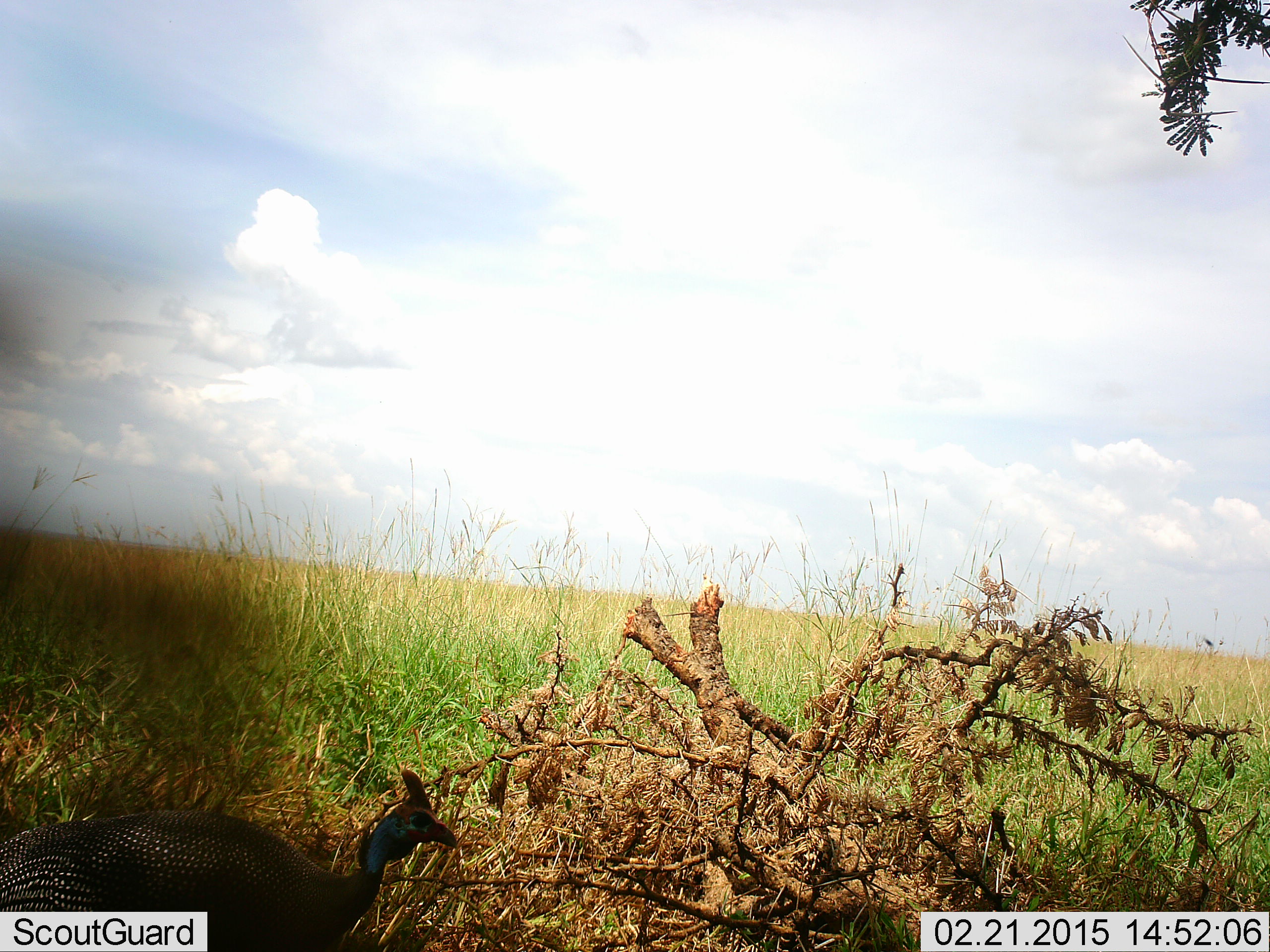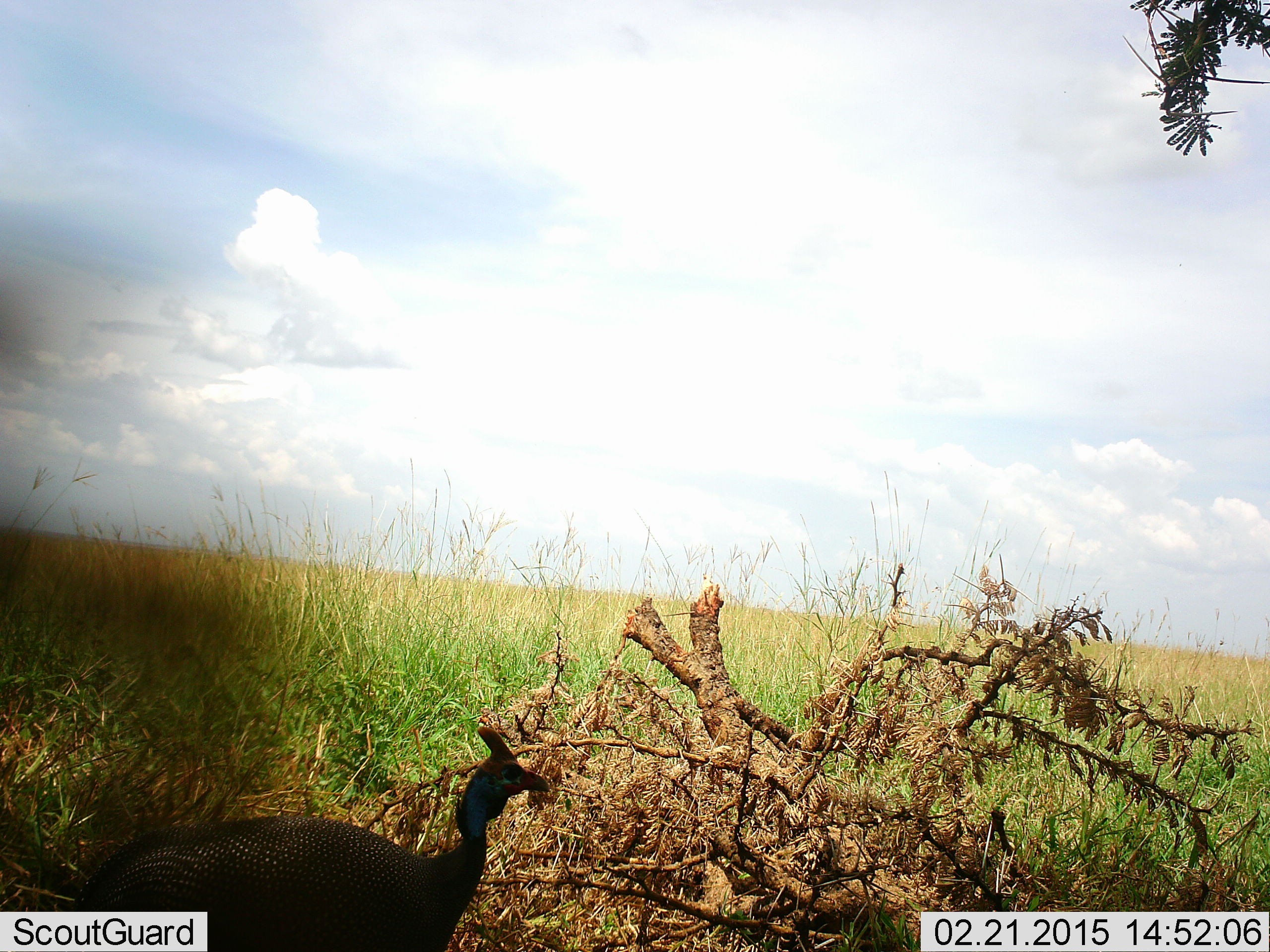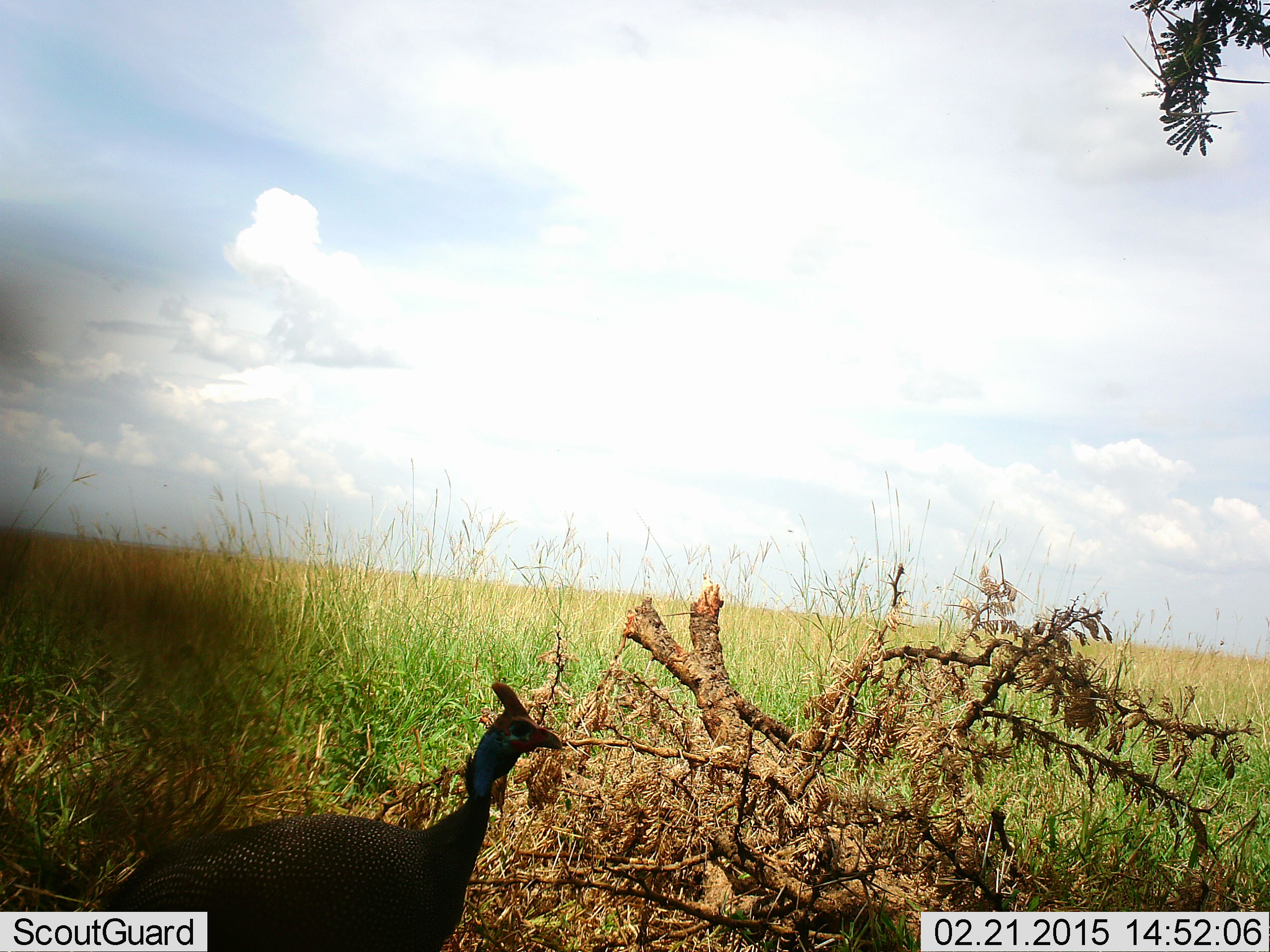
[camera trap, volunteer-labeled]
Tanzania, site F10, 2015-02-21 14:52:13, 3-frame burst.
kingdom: Animalia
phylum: Chordata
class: Aves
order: Galliformes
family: Numididae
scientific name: Numididae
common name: guinea fowl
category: guineafowl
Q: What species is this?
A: Guineafowl (guinea fowl) (Numididae).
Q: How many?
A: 1.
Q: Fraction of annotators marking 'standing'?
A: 10%.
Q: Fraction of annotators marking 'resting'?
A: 0%.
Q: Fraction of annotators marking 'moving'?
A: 90%.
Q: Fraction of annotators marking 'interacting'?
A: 0%.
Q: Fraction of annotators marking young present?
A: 0%.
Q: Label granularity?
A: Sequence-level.